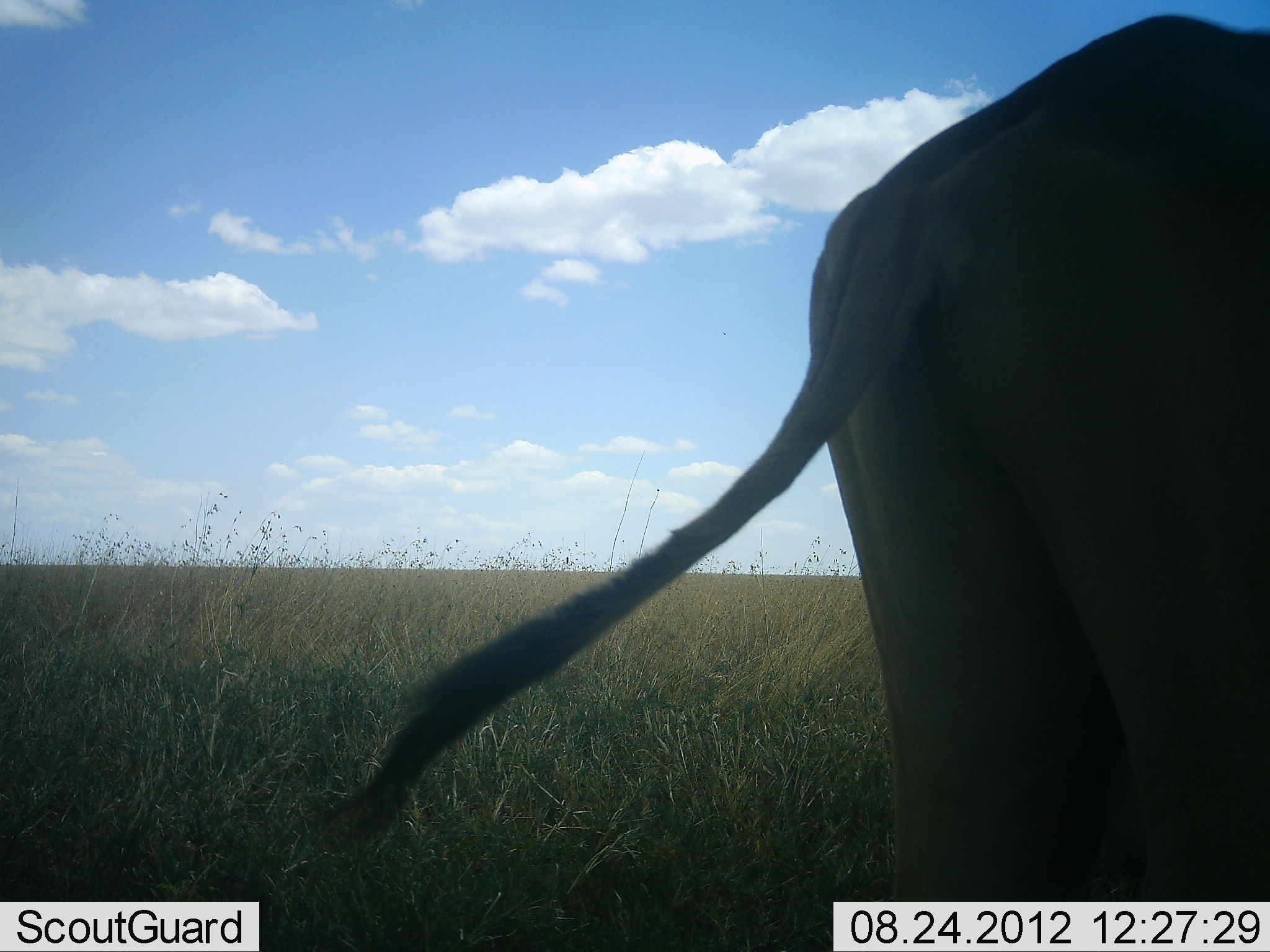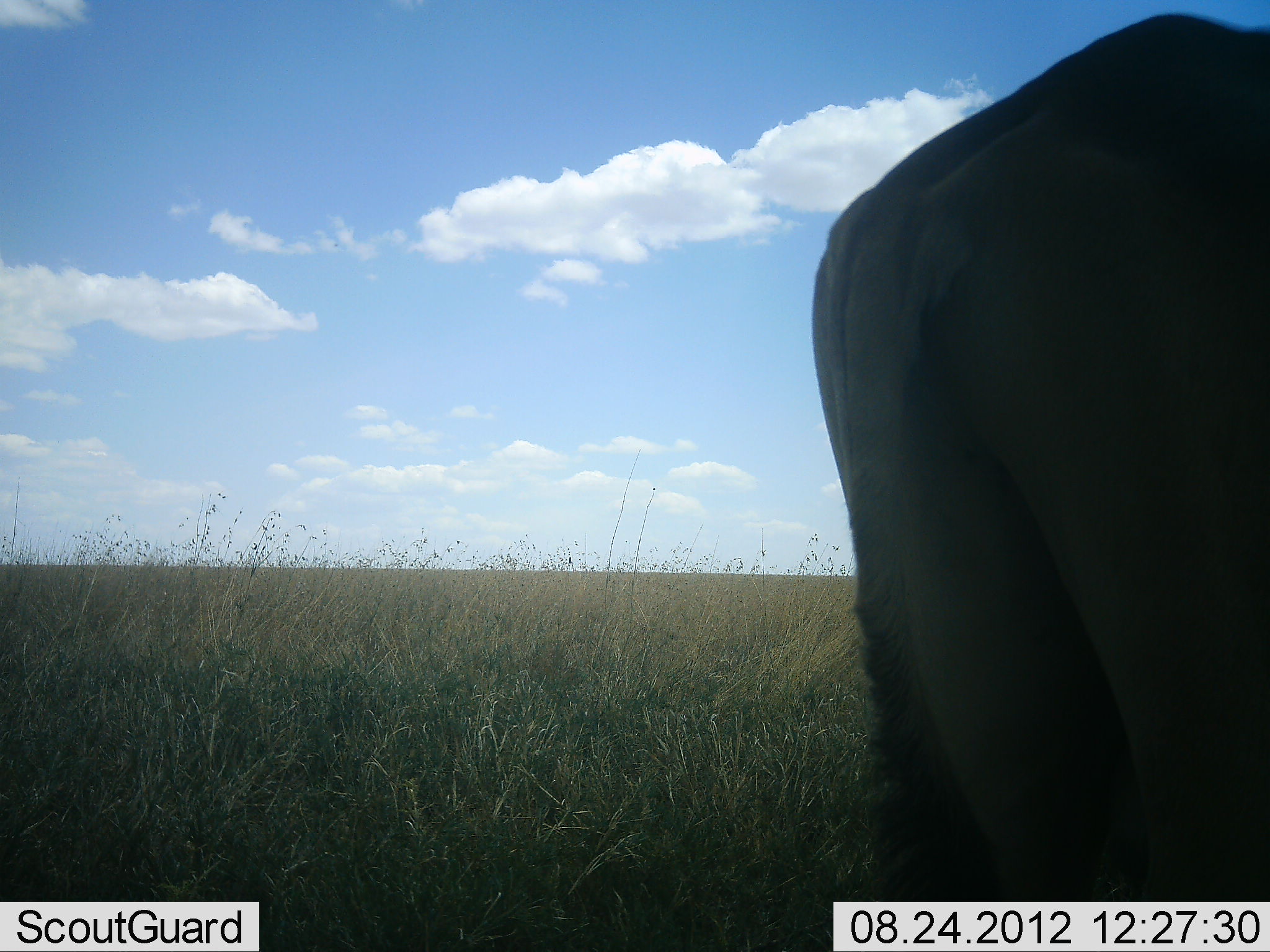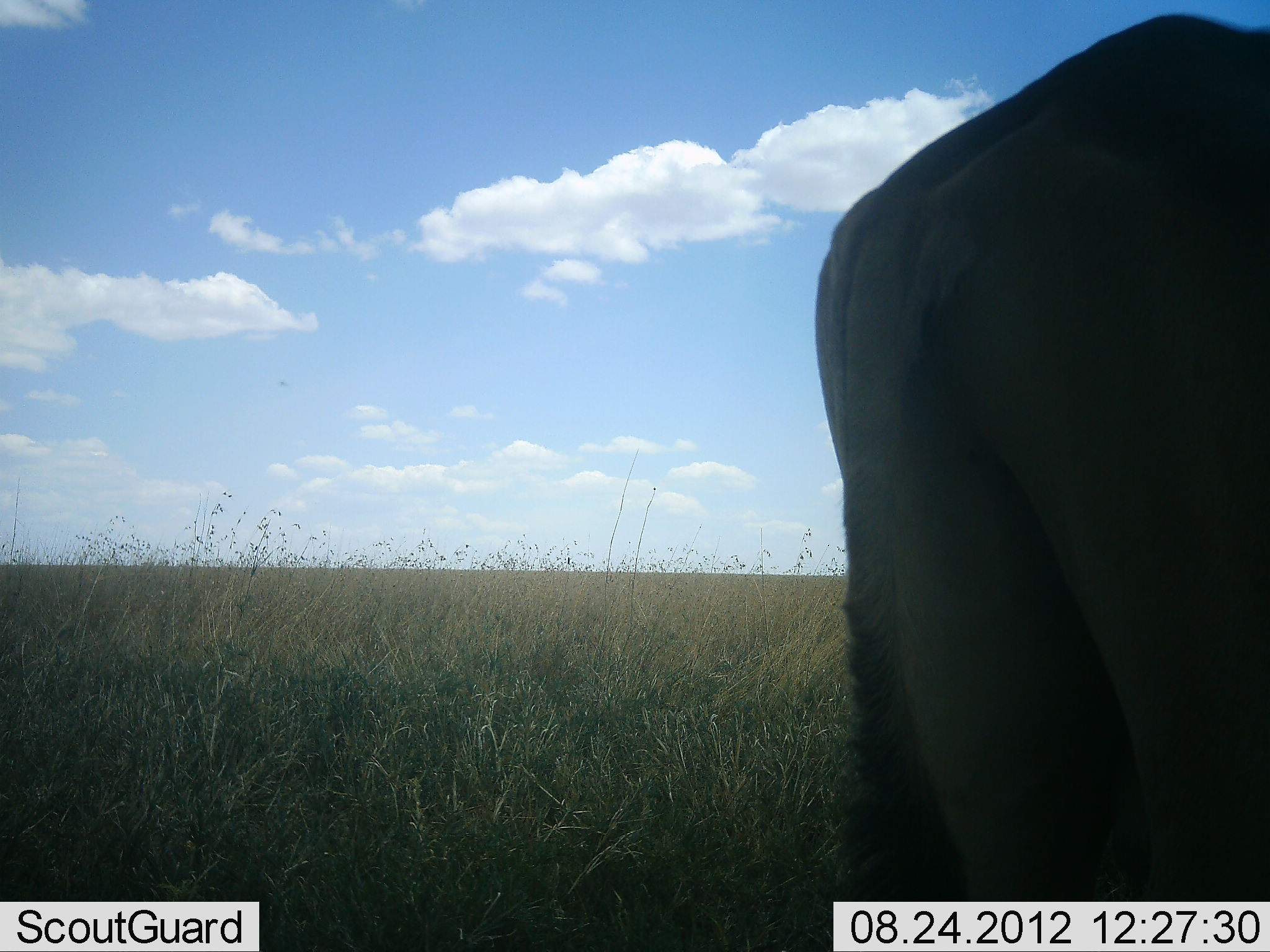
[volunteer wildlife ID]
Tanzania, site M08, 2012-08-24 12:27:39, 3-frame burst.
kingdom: Animalia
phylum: Chordata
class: Mammalia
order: Artiodactyla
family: Bovidae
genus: Alcelaphus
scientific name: Alcelaphus buselaphus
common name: hartebeest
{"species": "hartebeest (Alcelaphus buselaphus)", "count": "1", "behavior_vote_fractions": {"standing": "100%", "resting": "0%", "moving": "0%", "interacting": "0%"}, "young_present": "0%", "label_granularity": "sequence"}